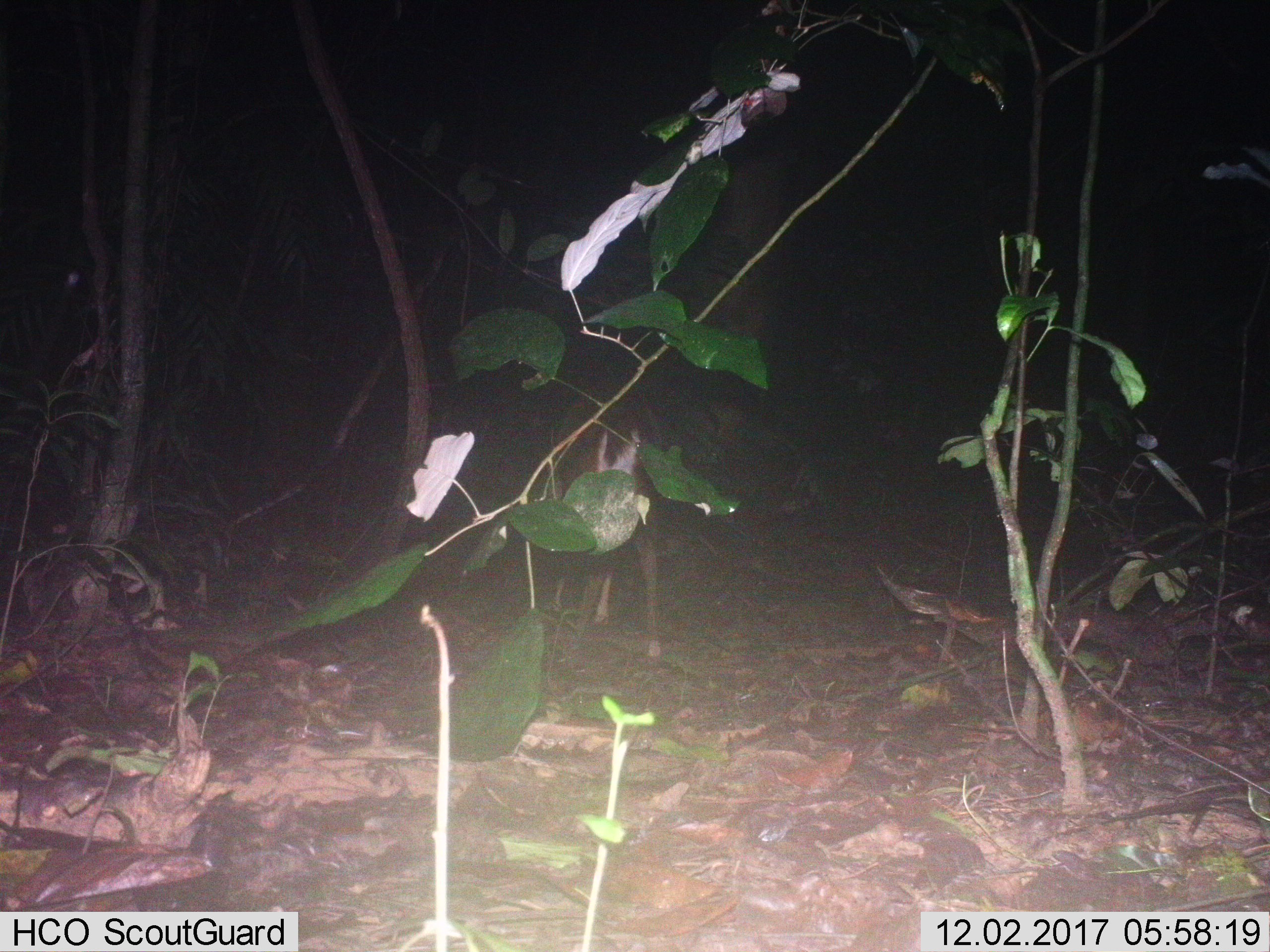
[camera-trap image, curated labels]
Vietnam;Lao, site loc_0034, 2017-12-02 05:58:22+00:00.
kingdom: Animalia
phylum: Chordata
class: Mammalia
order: Artiodactyla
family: Cervidae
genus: Muntiacus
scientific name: Muntiacus vuquangensis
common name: large-antlered muntjac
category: large antlered muntjac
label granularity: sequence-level